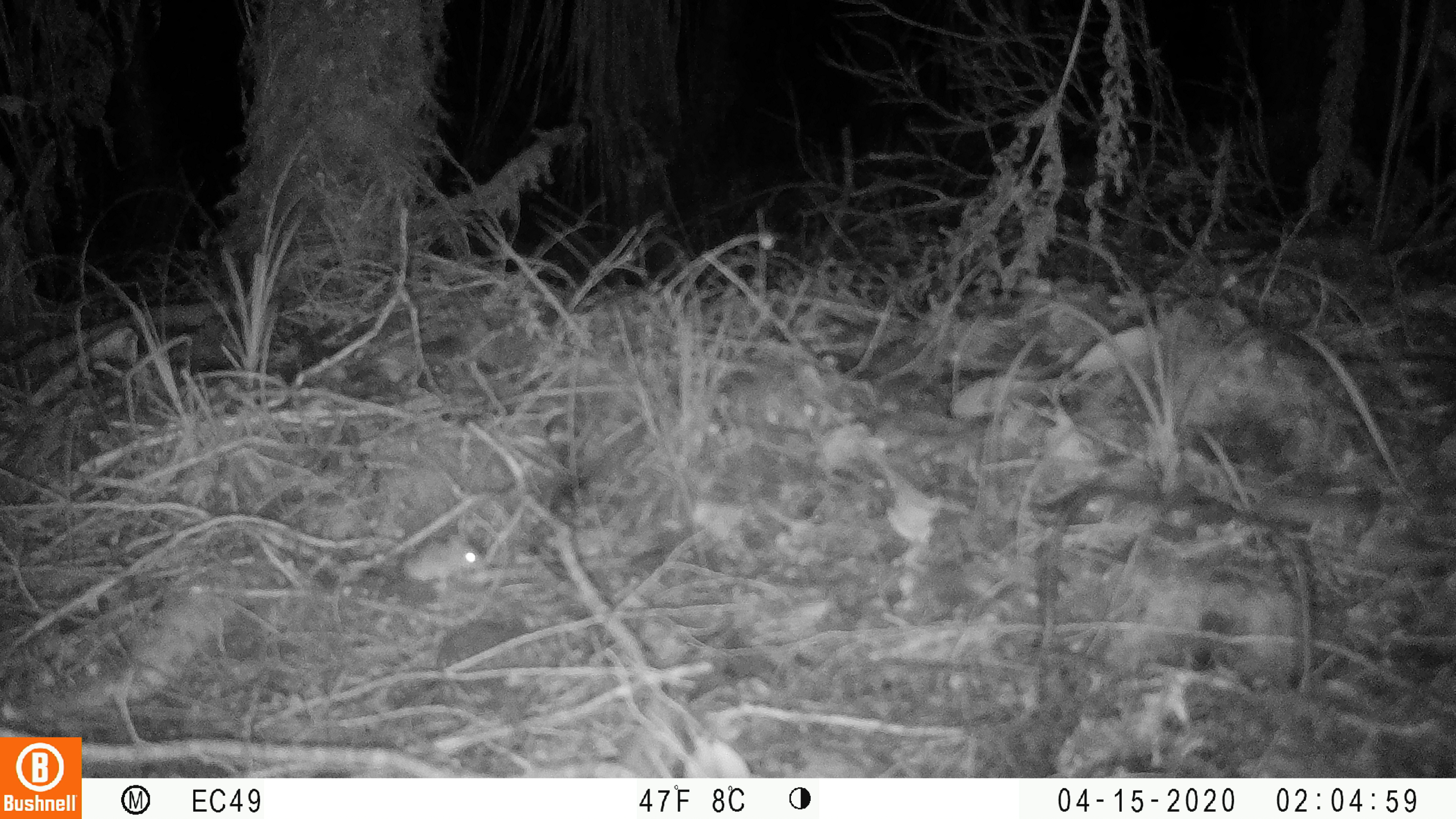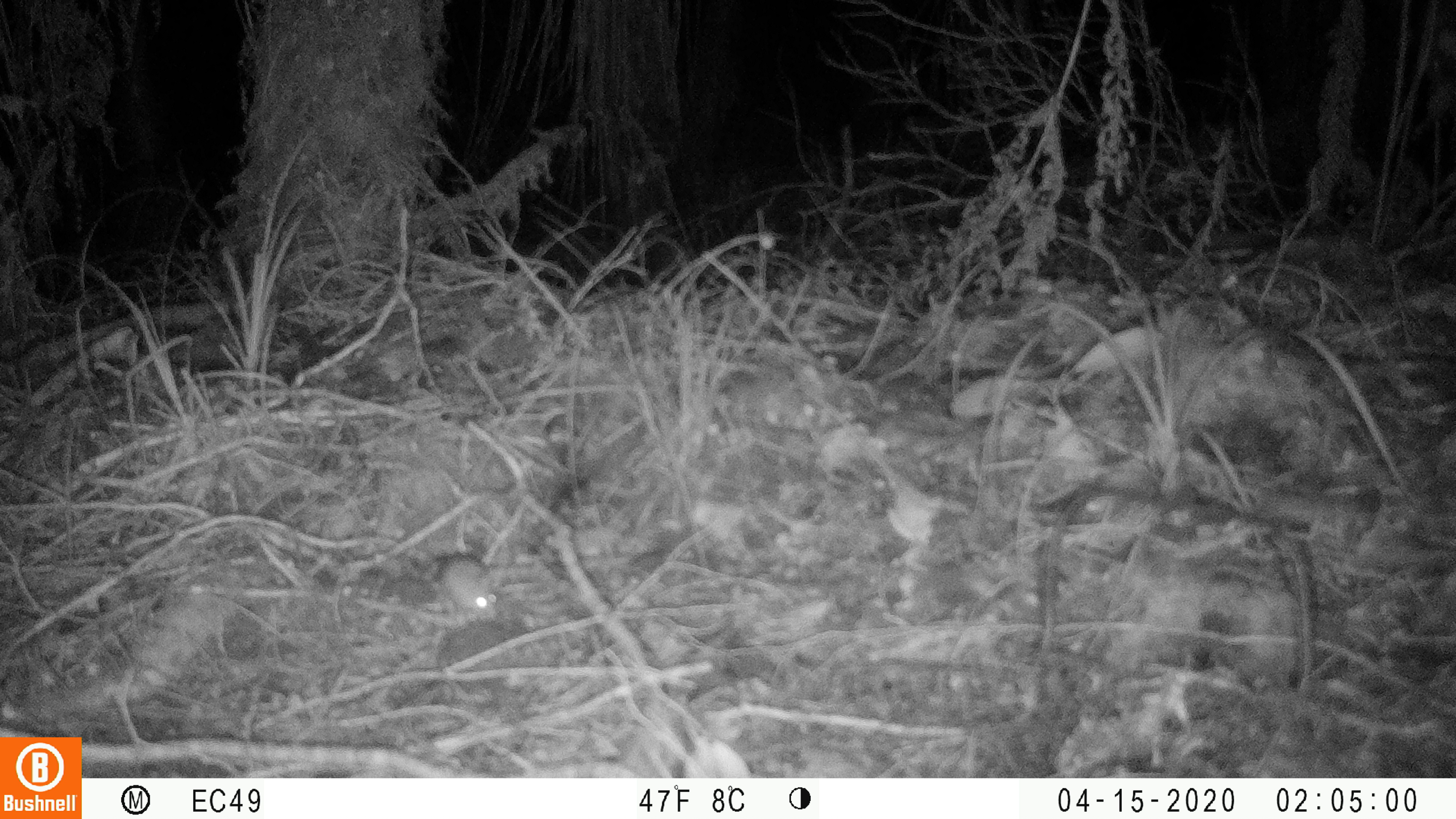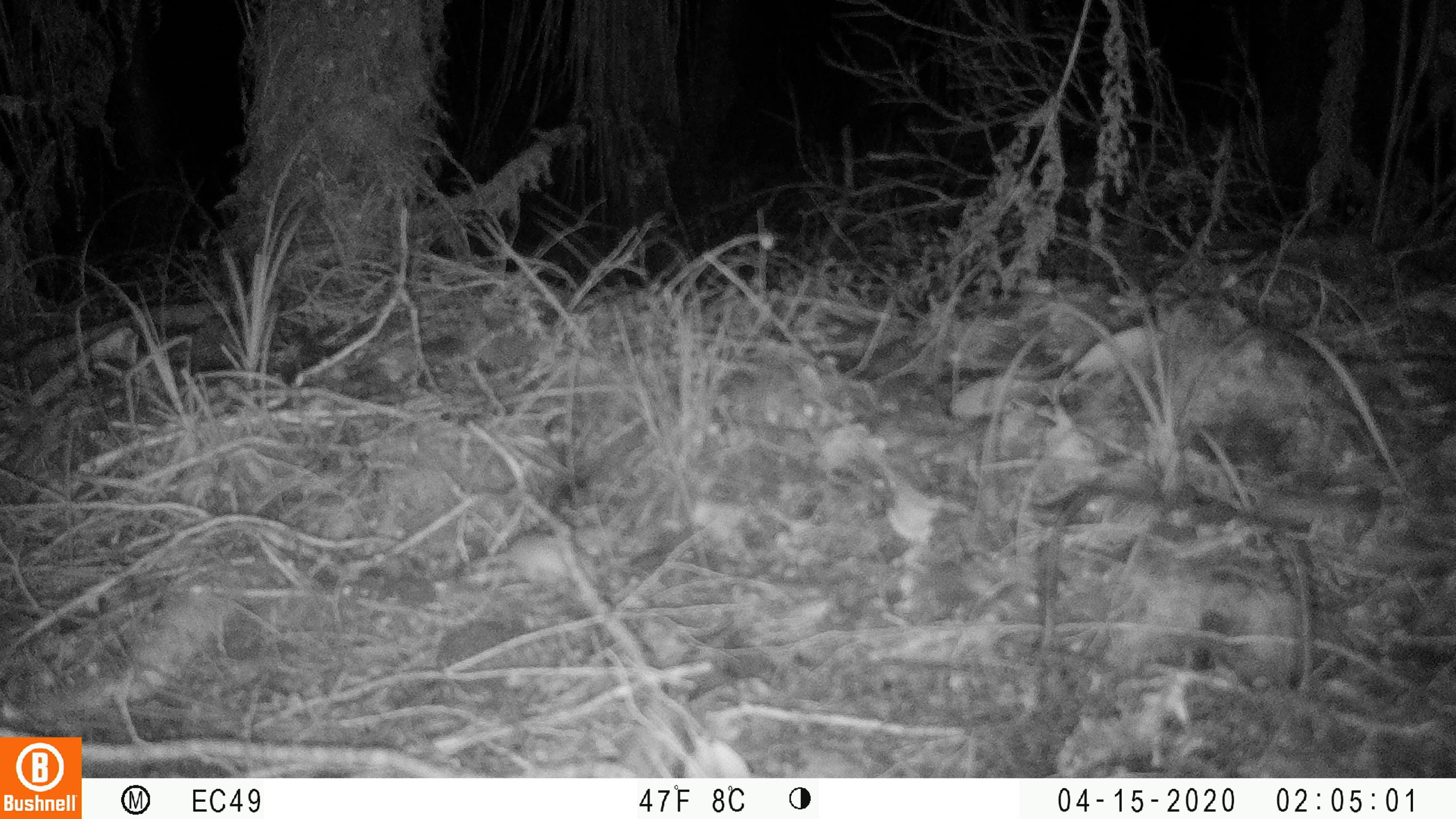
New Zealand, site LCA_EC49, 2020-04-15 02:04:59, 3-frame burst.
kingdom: Animalia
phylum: Chordata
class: Mammalia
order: Rodentia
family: Muridae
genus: Mus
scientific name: Mus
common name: mouse